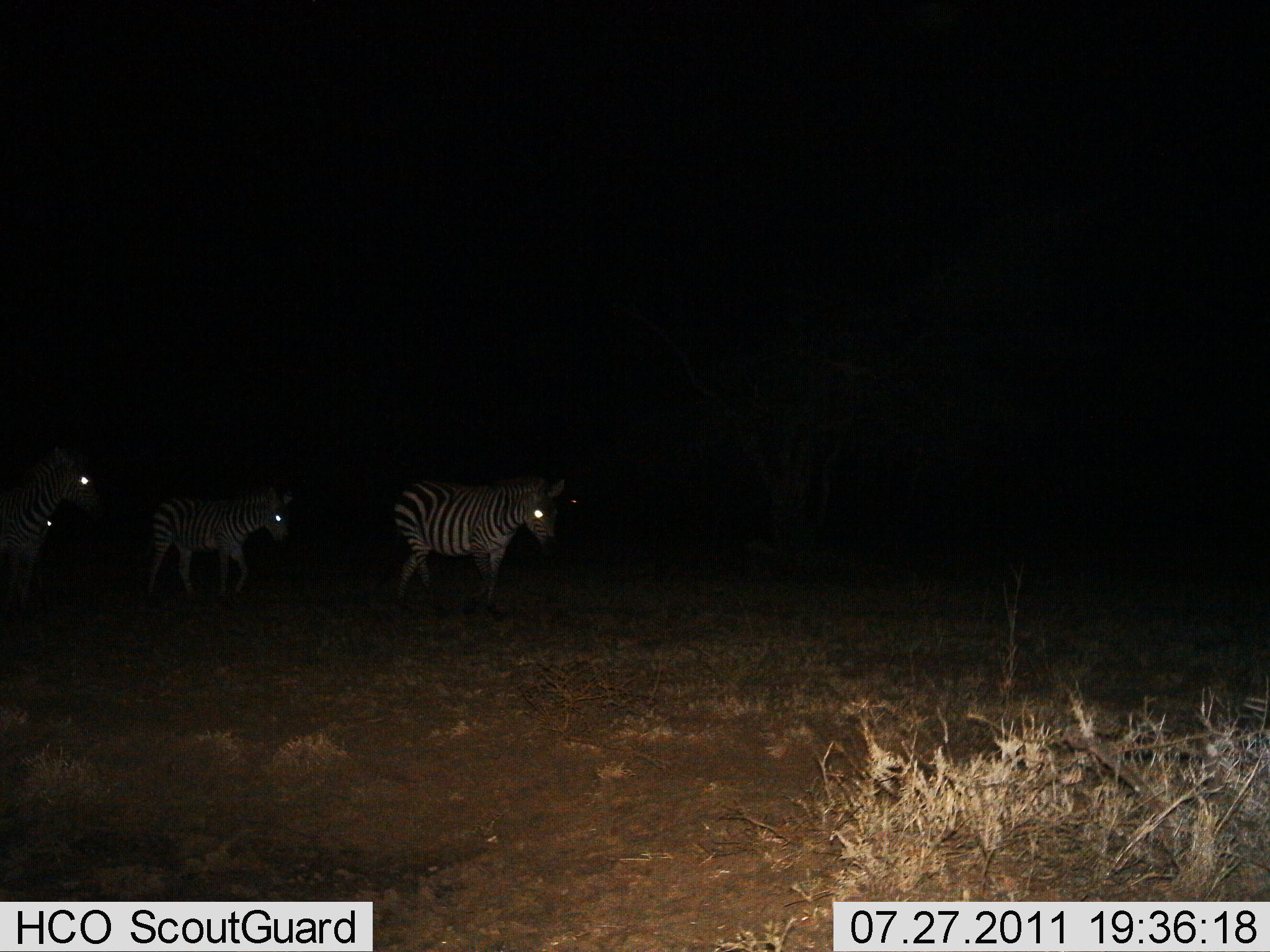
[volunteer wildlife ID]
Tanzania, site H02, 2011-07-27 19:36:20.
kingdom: Animalia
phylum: Chordata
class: Mammalia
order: Perissodactyla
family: Equidae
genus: Equus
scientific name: Equus quagga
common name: plains zebra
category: zebra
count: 4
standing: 18%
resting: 0%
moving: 82%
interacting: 9%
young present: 0%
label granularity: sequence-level